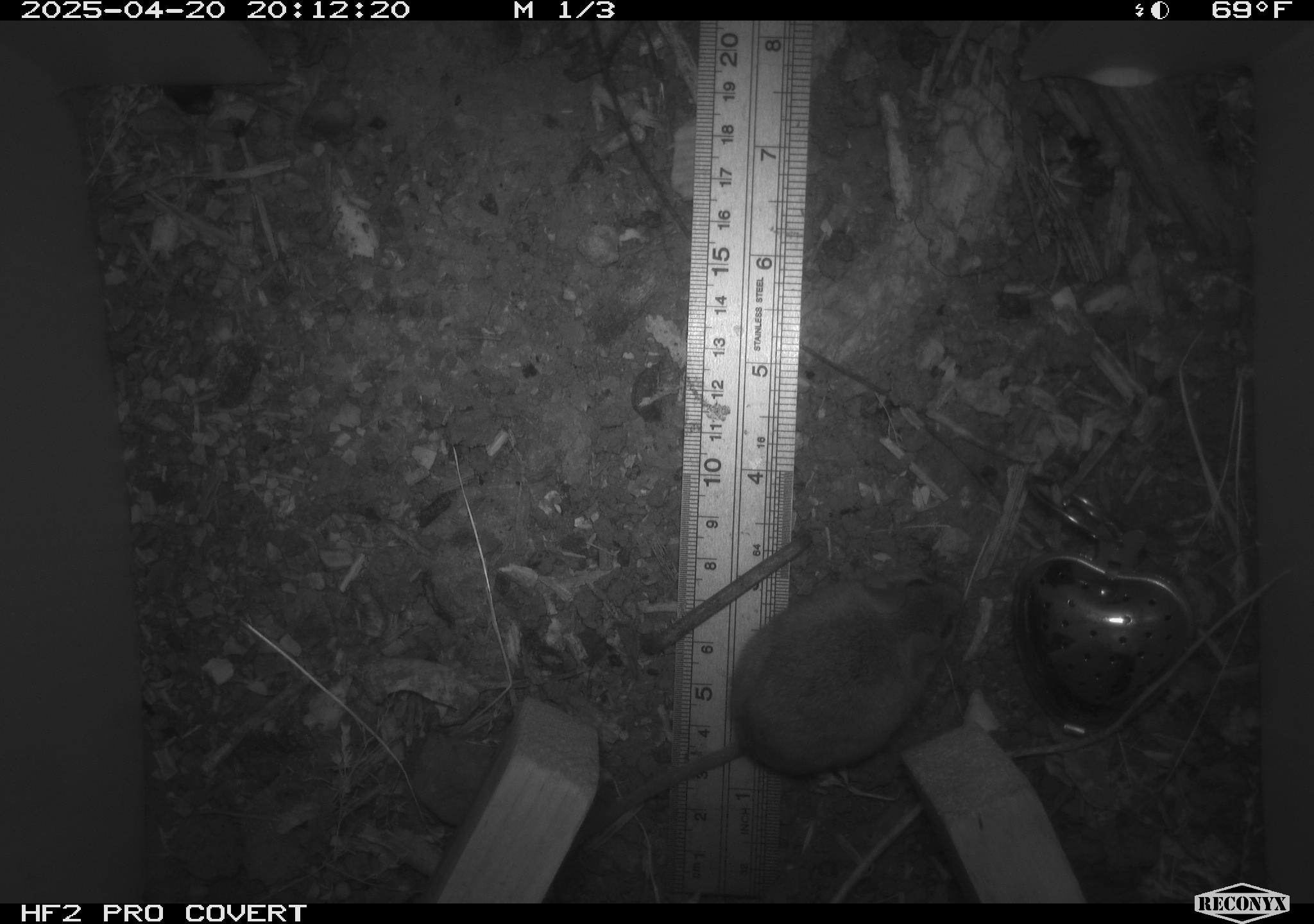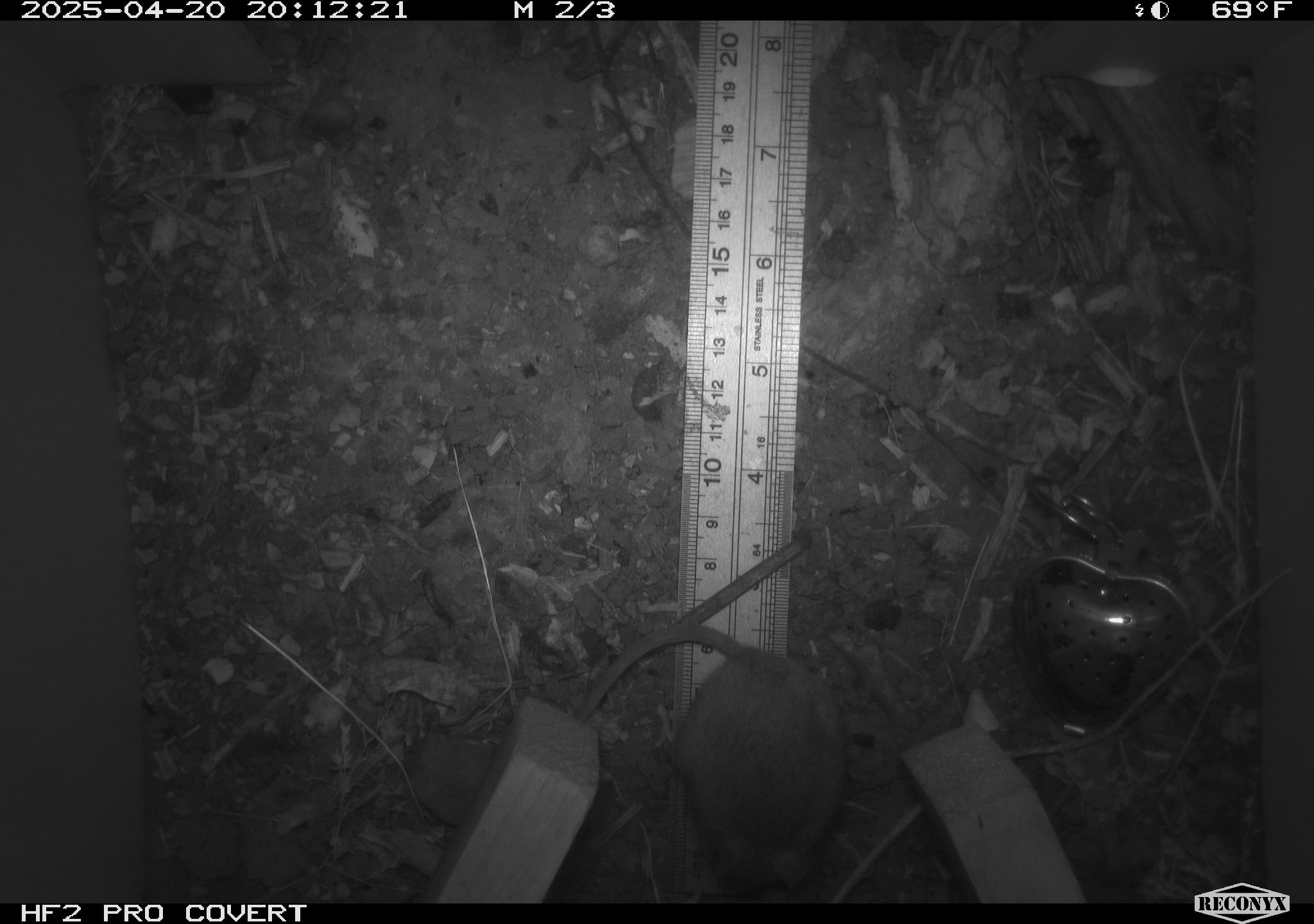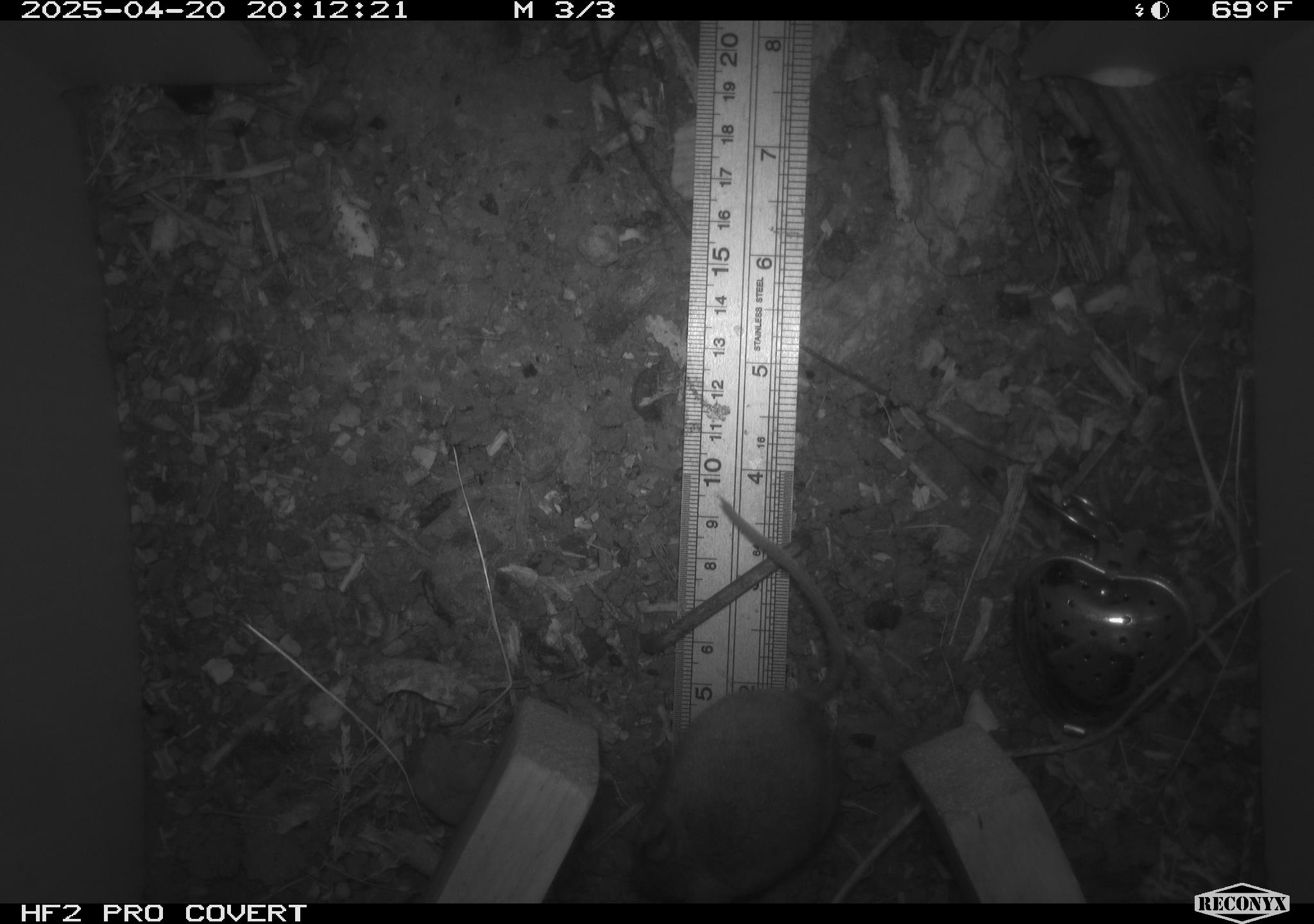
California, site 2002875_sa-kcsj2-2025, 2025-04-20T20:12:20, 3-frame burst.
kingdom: Animalia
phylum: Chordata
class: Mammalia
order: Rodentia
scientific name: Rodentia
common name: rodent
Rodent (Rodentia).